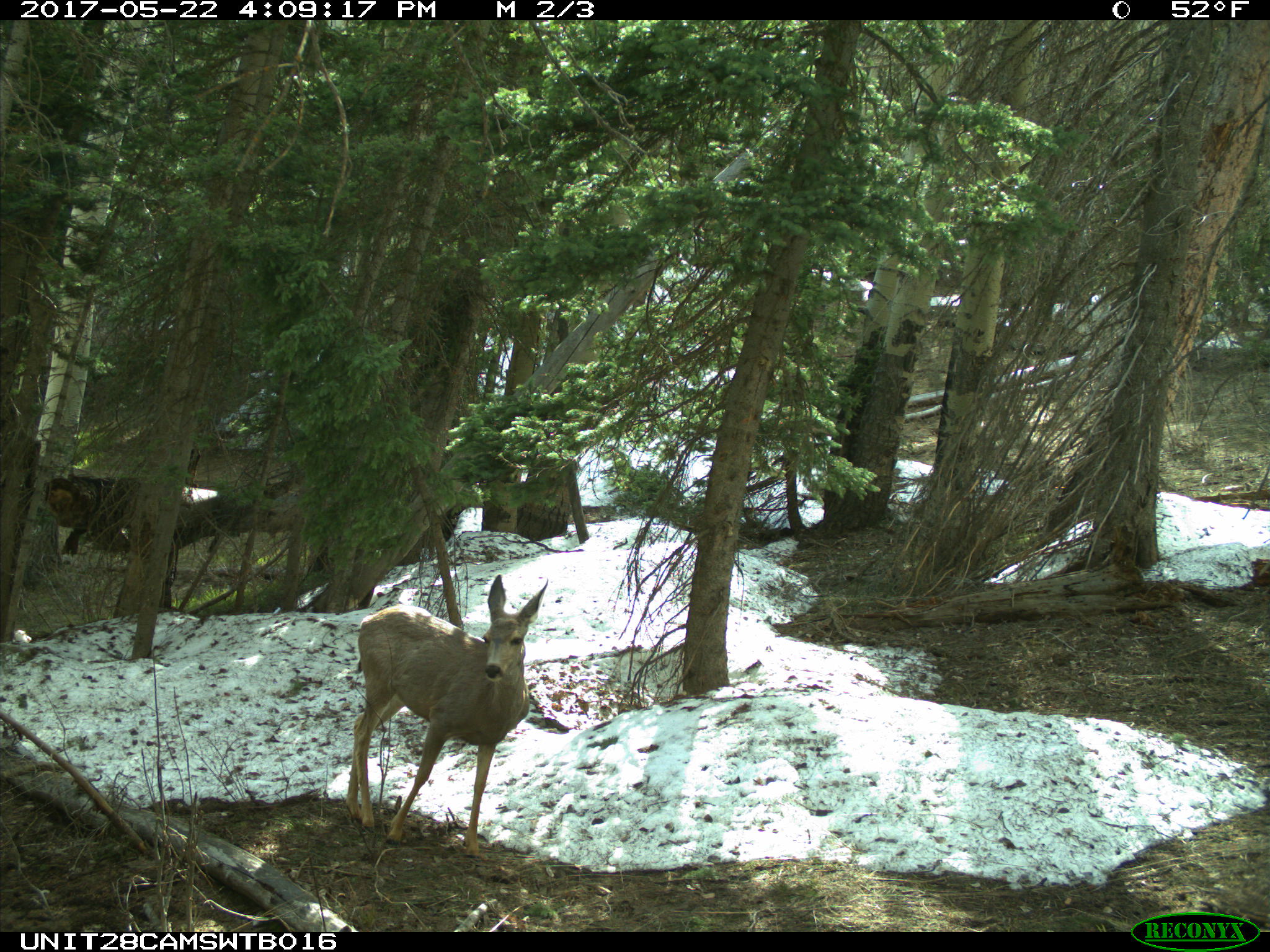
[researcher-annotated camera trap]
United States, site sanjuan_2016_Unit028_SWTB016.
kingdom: Animalia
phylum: Chordata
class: Mammalia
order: Artiodactyla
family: Cervidae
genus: Odocoileus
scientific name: Odocoileus hemionus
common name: mule deer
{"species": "Odocoileus hemionus (mule deer)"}